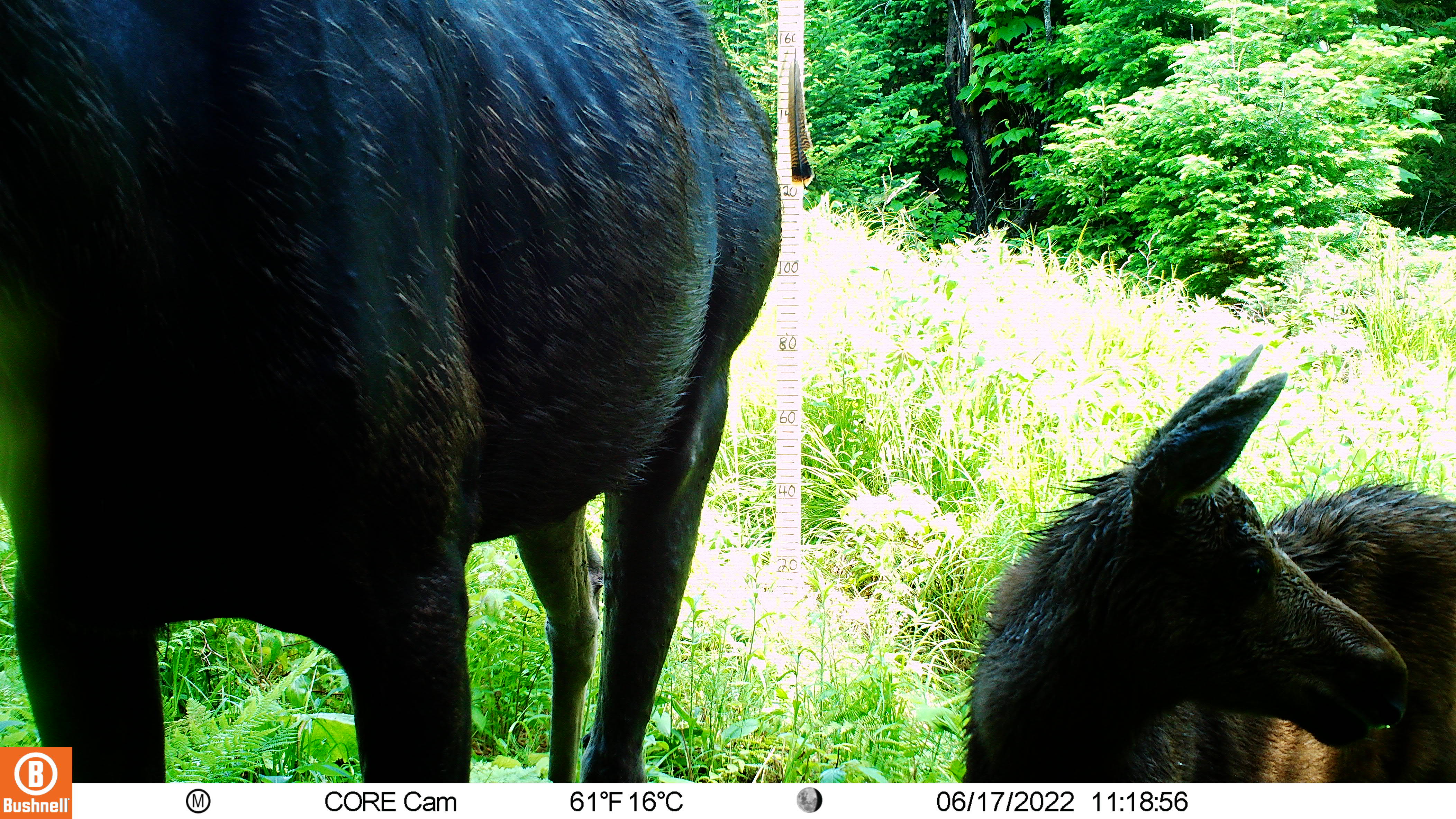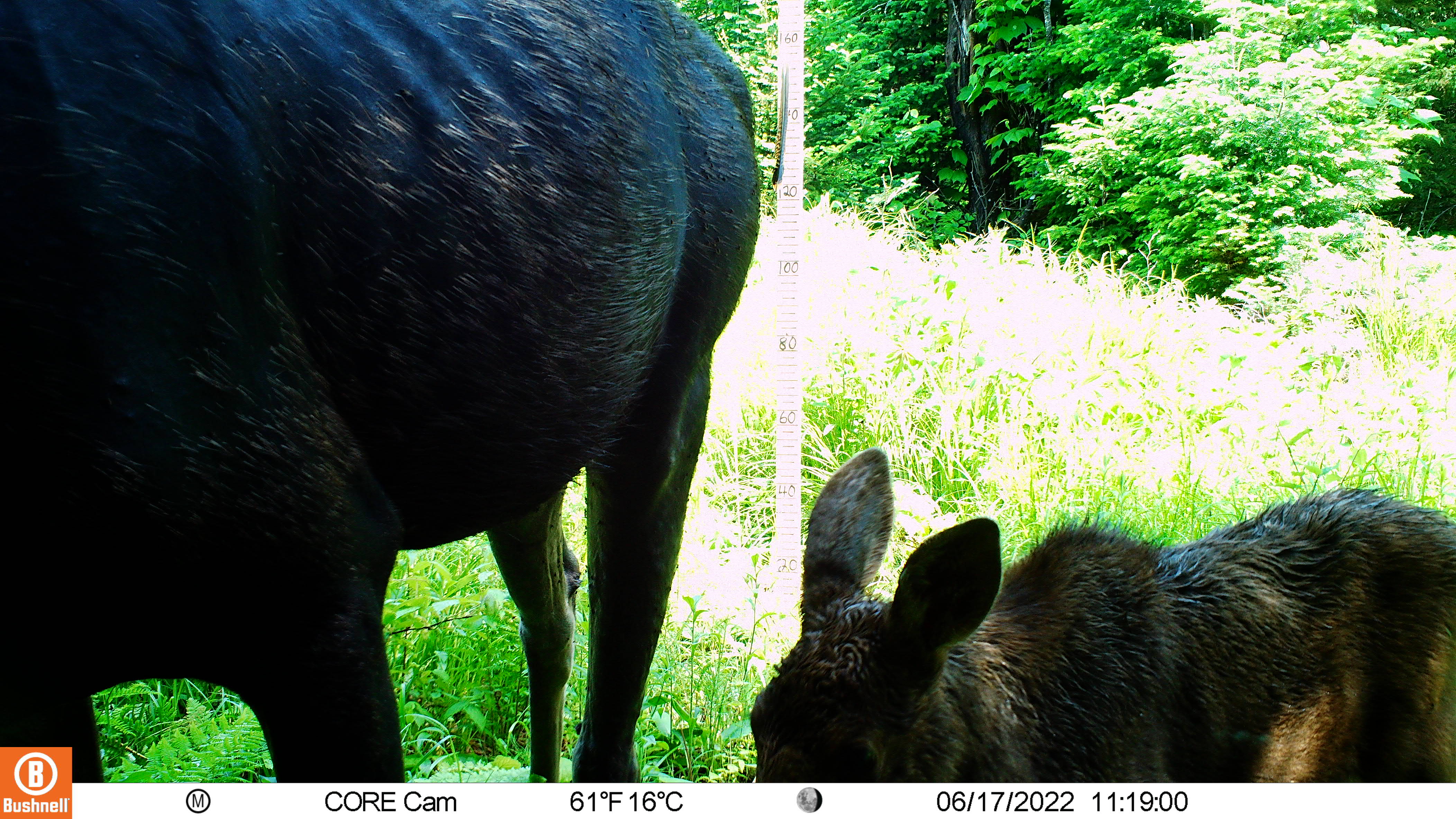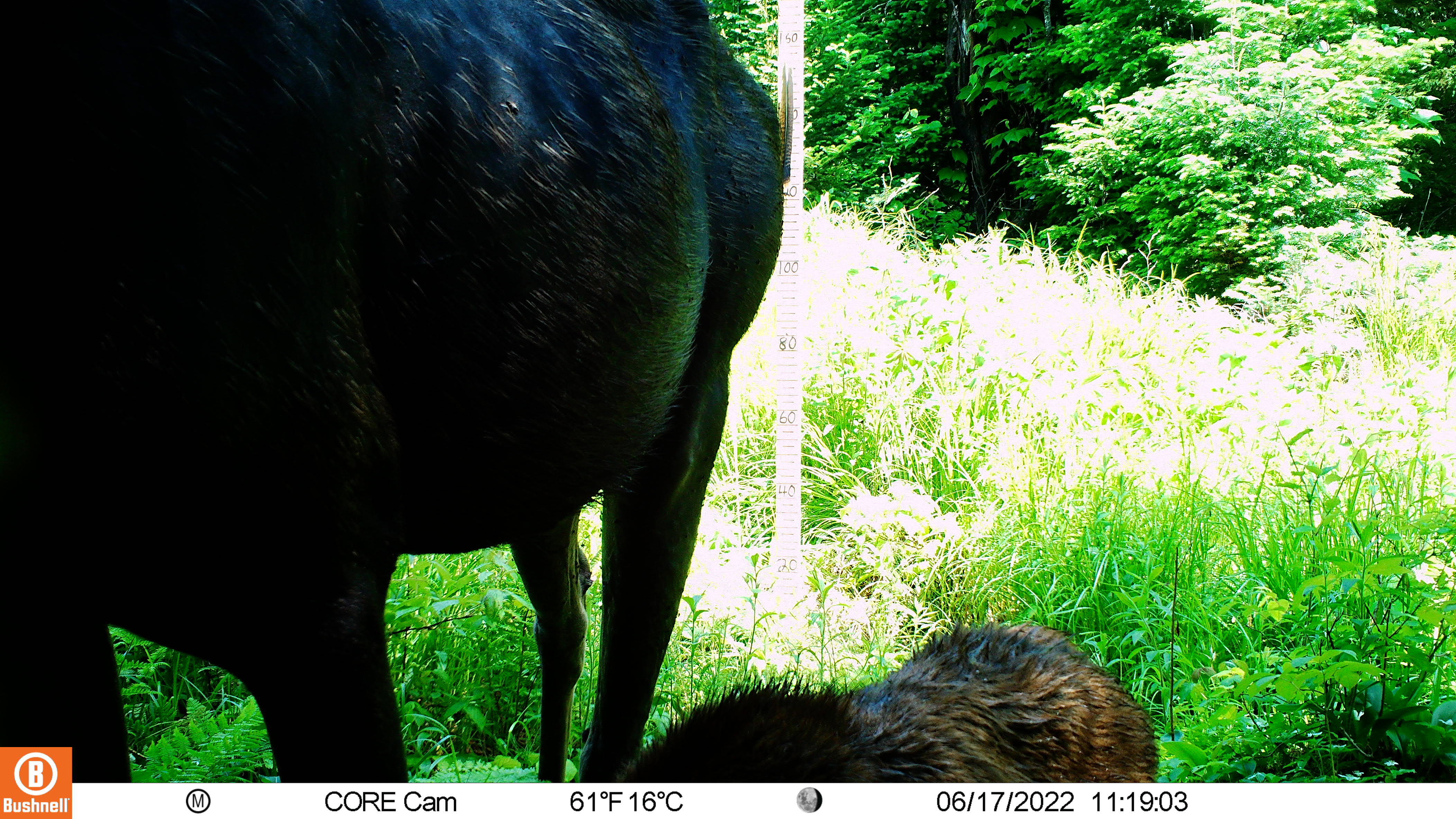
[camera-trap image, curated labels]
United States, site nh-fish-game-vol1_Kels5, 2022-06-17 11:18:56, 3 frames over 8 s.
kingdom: Animalia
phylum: Chordata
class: Mammalia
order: Artiodactyla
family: Cervidae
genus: Alces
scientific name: Alces alces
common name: moose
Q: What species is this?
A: Moose (Alces alces).